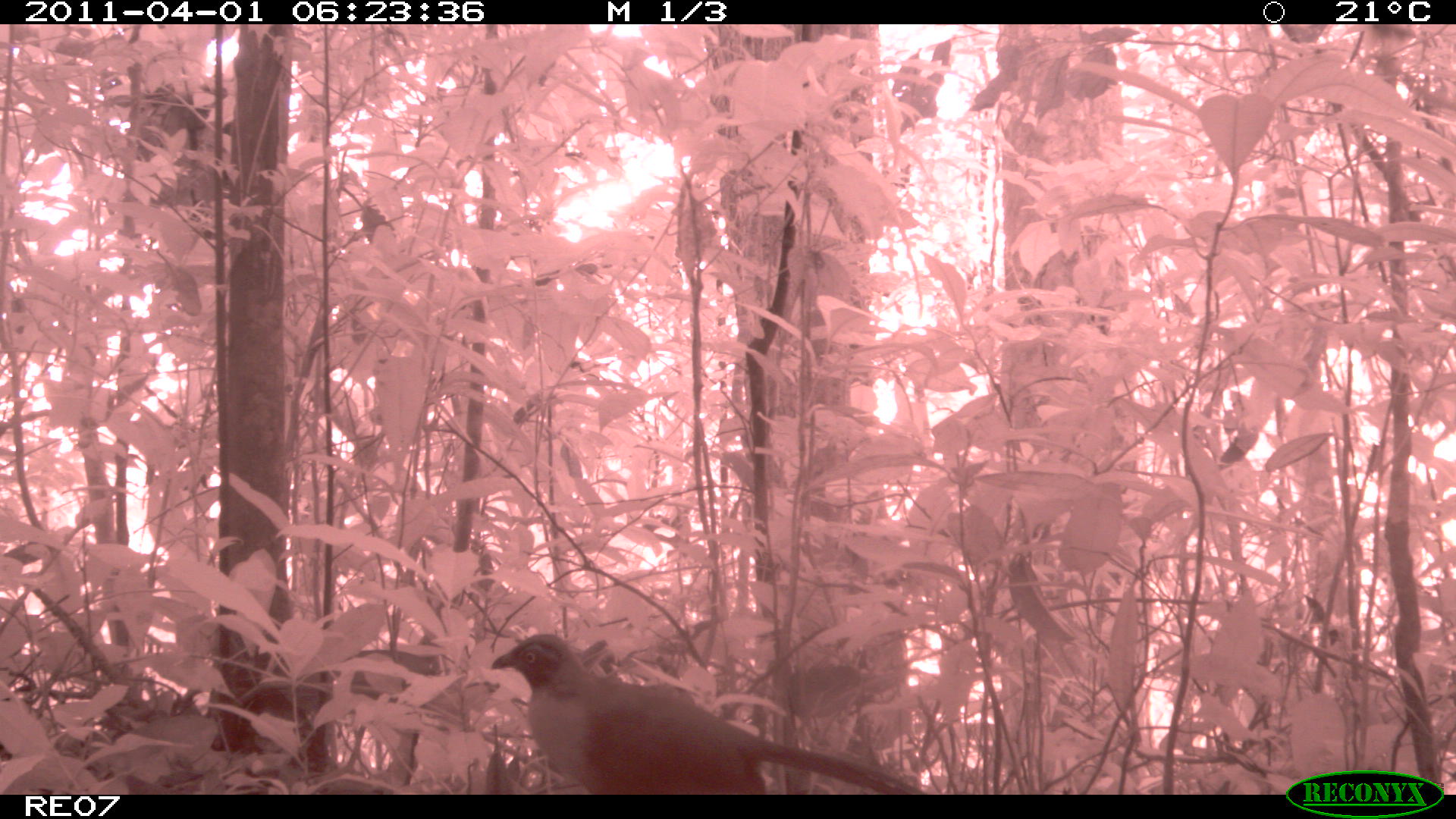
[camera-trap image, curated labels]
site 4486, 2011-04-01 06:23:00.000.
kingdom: Animalia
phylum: Chordata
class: Aves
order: Cuculiformes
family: Cuculidae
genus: Coua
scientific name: Coua serriana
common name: red-breasted coua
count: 1